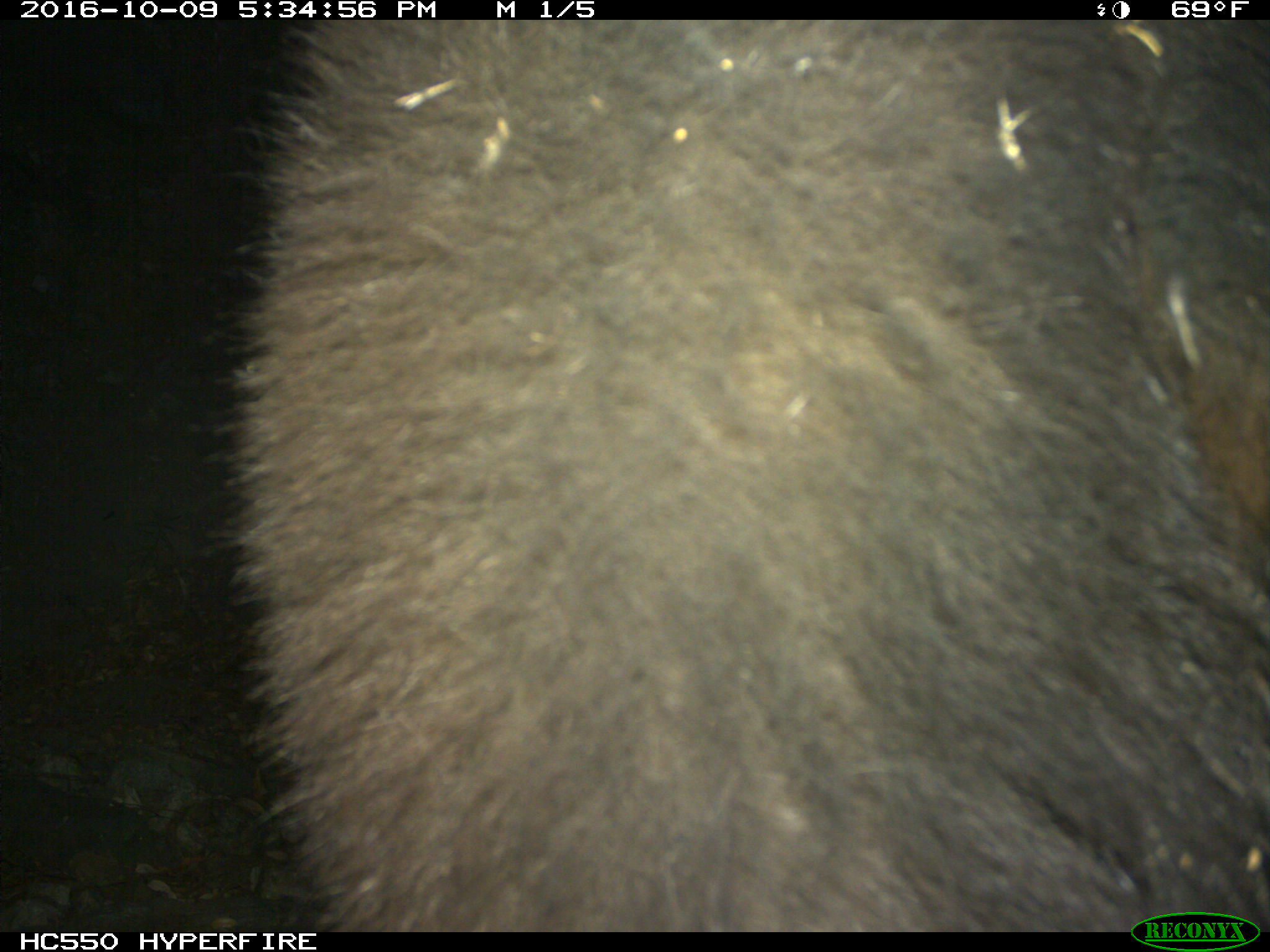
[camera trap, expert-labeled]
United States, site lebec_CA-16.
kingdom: Animalia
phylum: Chordata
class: Mammalia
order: Carnivora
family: Ursidae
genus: Ursus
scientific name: Ursus americanus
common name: american black bear